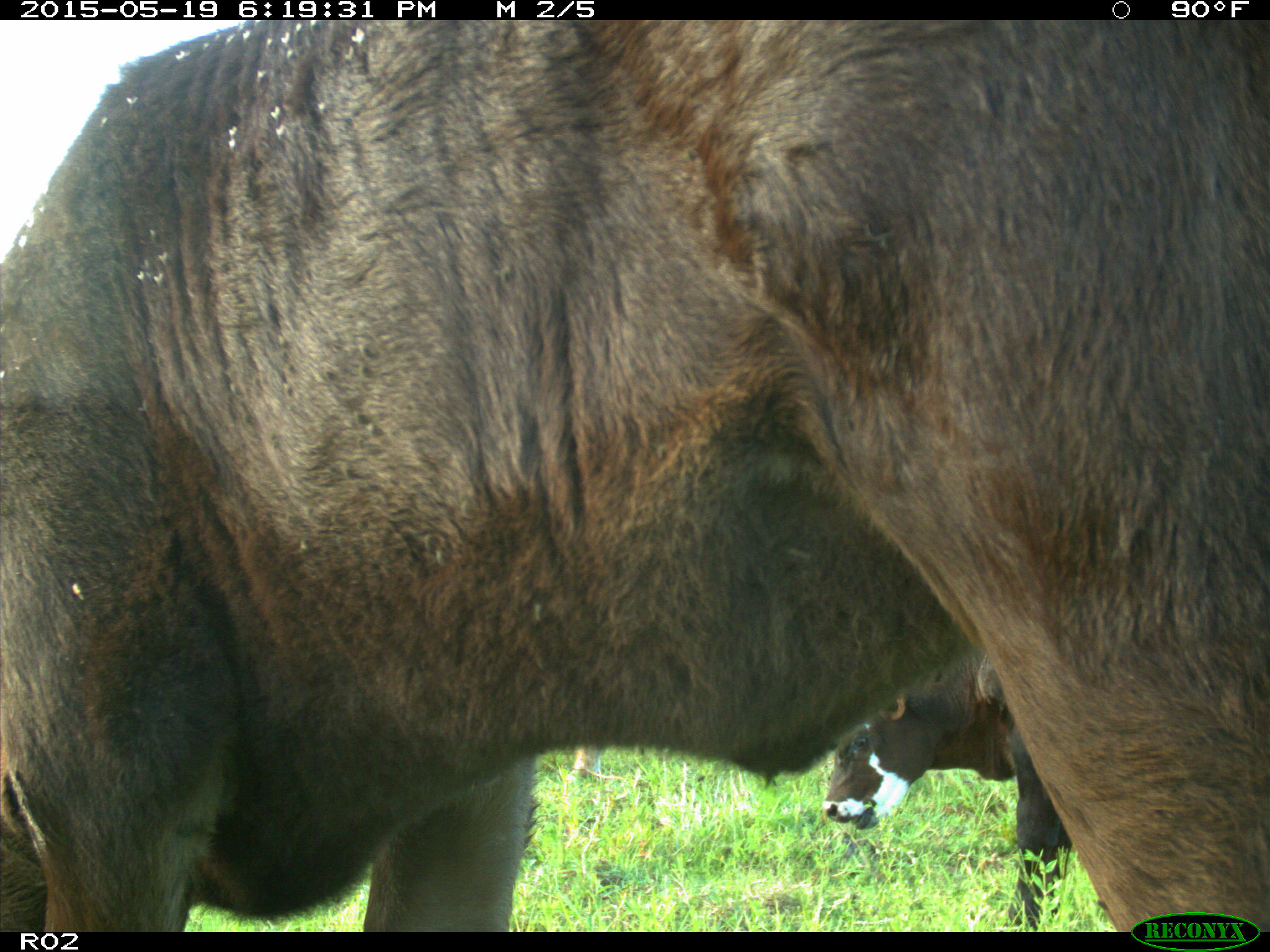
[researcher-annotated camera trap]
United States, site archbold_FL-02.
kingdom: Animalia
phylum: Chordata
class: Mammalia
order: Artiodactyla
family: Bovidae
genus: Bos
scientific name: Bos taurus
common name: domestic cow